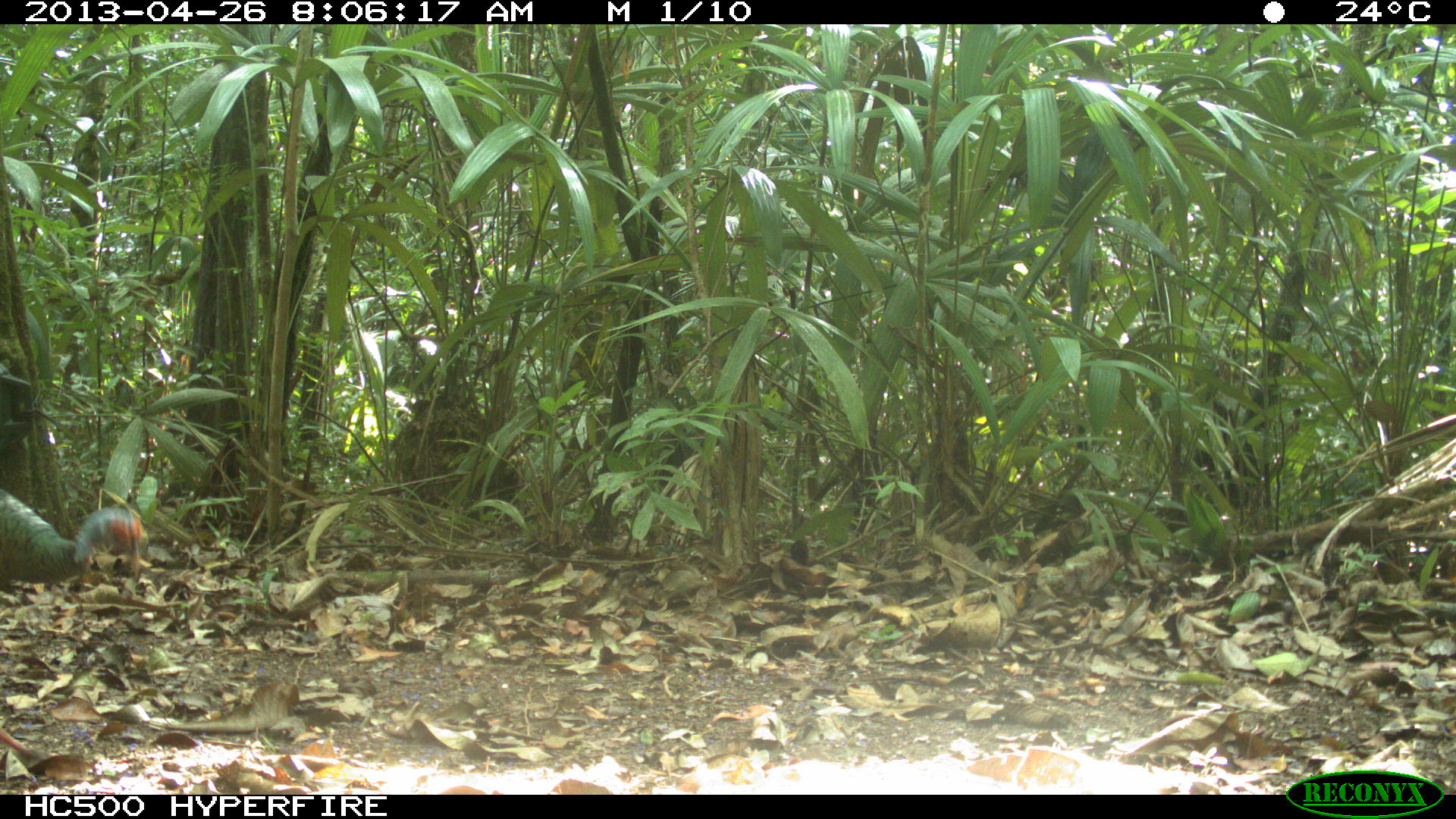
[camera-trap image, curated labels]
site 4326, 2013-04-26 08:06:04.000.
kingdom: Animalia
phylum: Chordata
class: Aves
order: Galliformes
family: Phasianidae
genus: Meleagris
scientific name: Meleagris ocellata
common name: ocellated turkey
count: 4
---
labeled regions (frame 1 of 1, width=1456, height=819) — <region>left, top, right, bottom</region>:
meleagris ocellata: <region>0, 480, 144, 602</region>